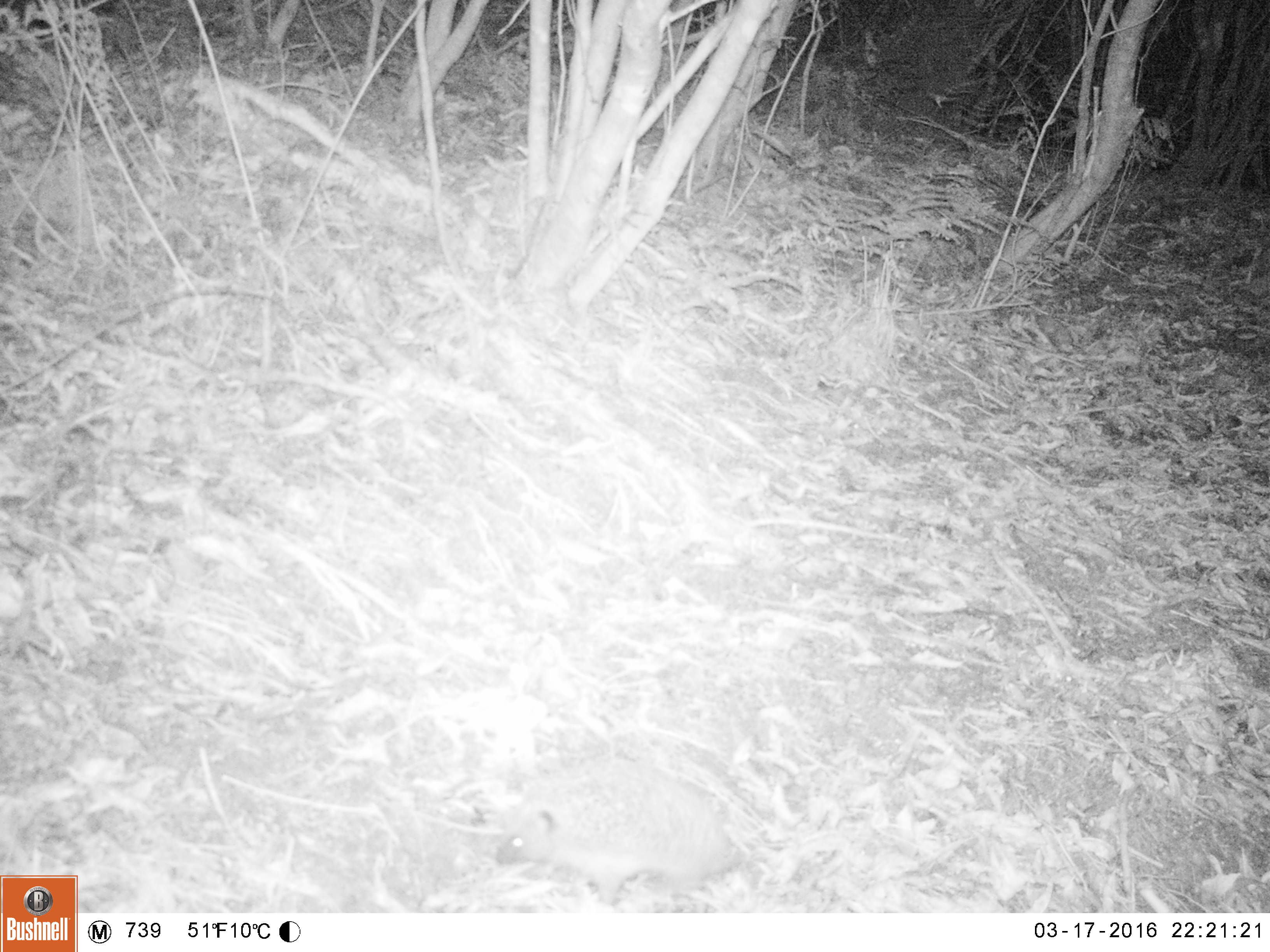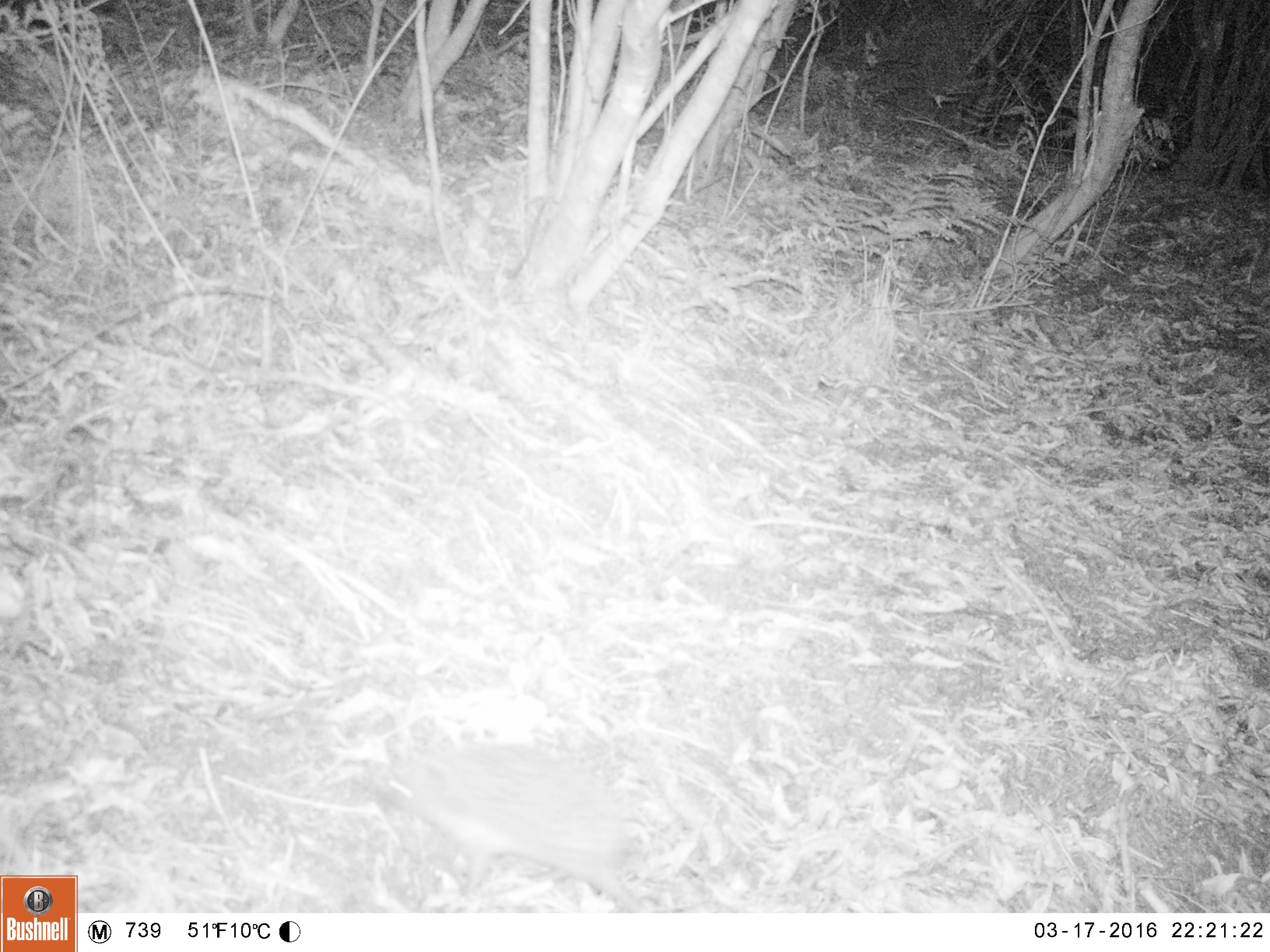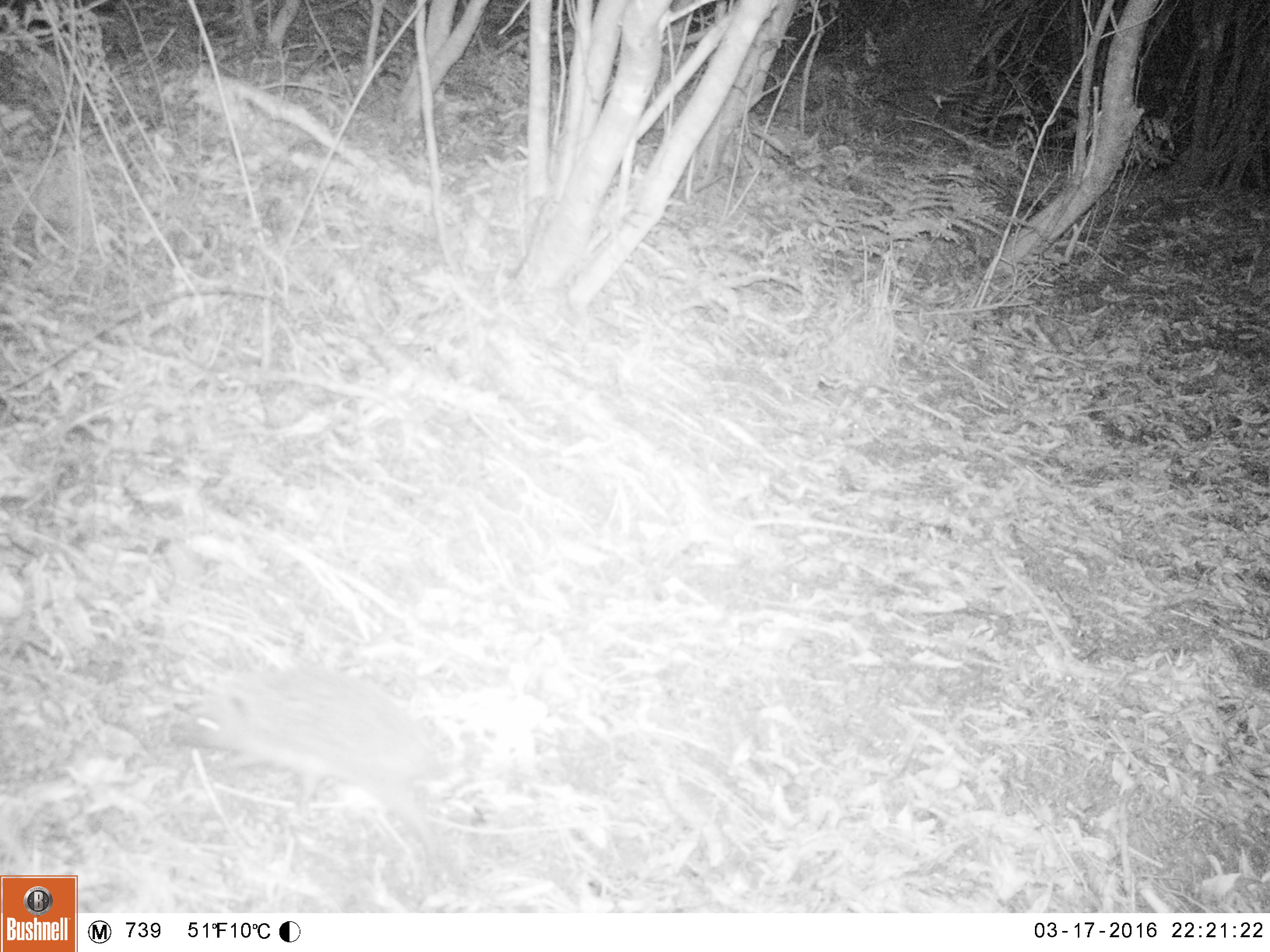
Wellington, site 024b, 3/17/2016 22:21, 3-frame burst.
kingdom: Animalia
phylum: Chordata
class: Mammalia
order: Eulipotyphla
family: Erinaceidae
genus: Erinaceus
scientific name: Erinaceus europaeus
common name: hedgehog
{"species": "hedgehog (Erinaceus europaeus)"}